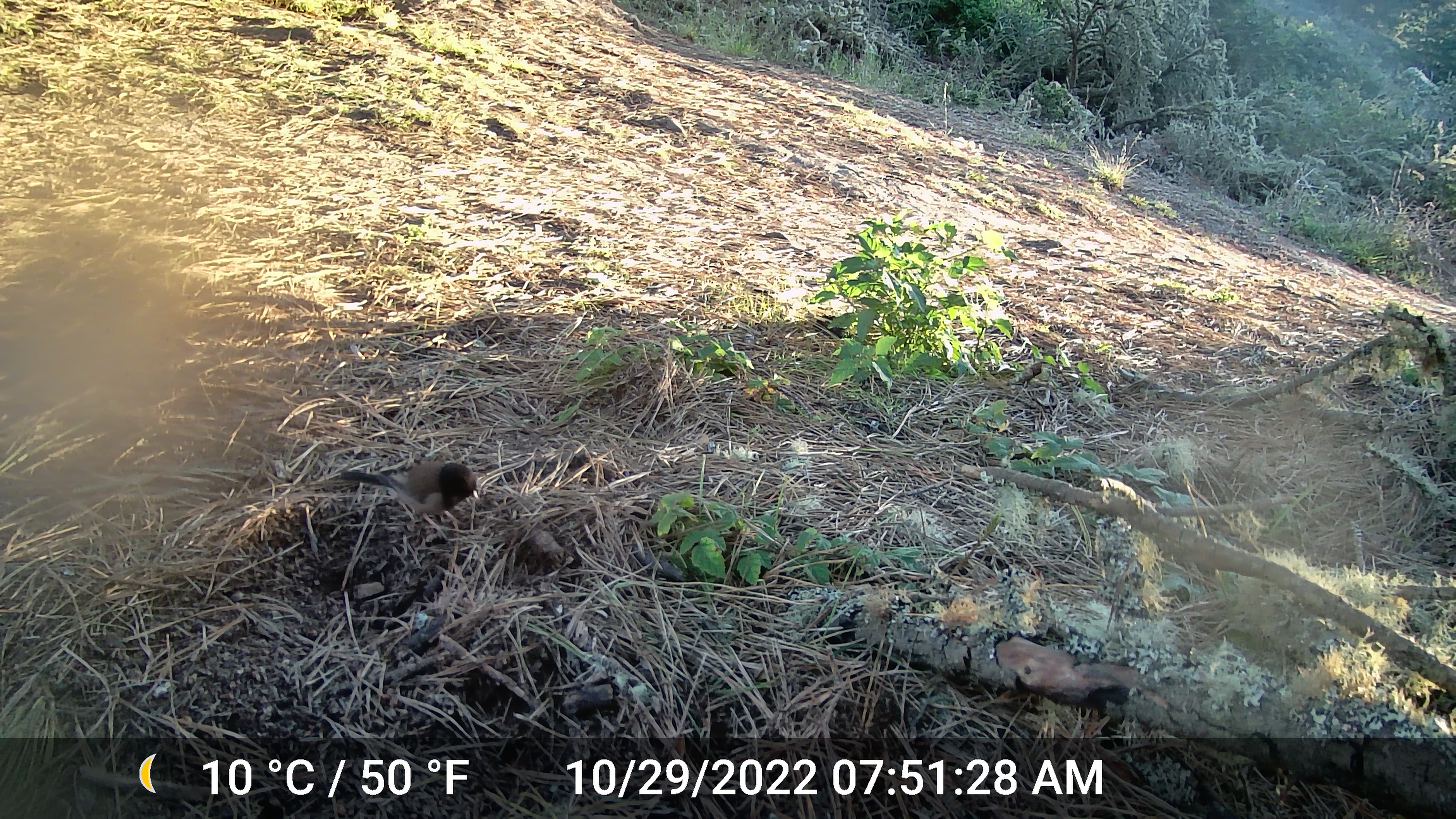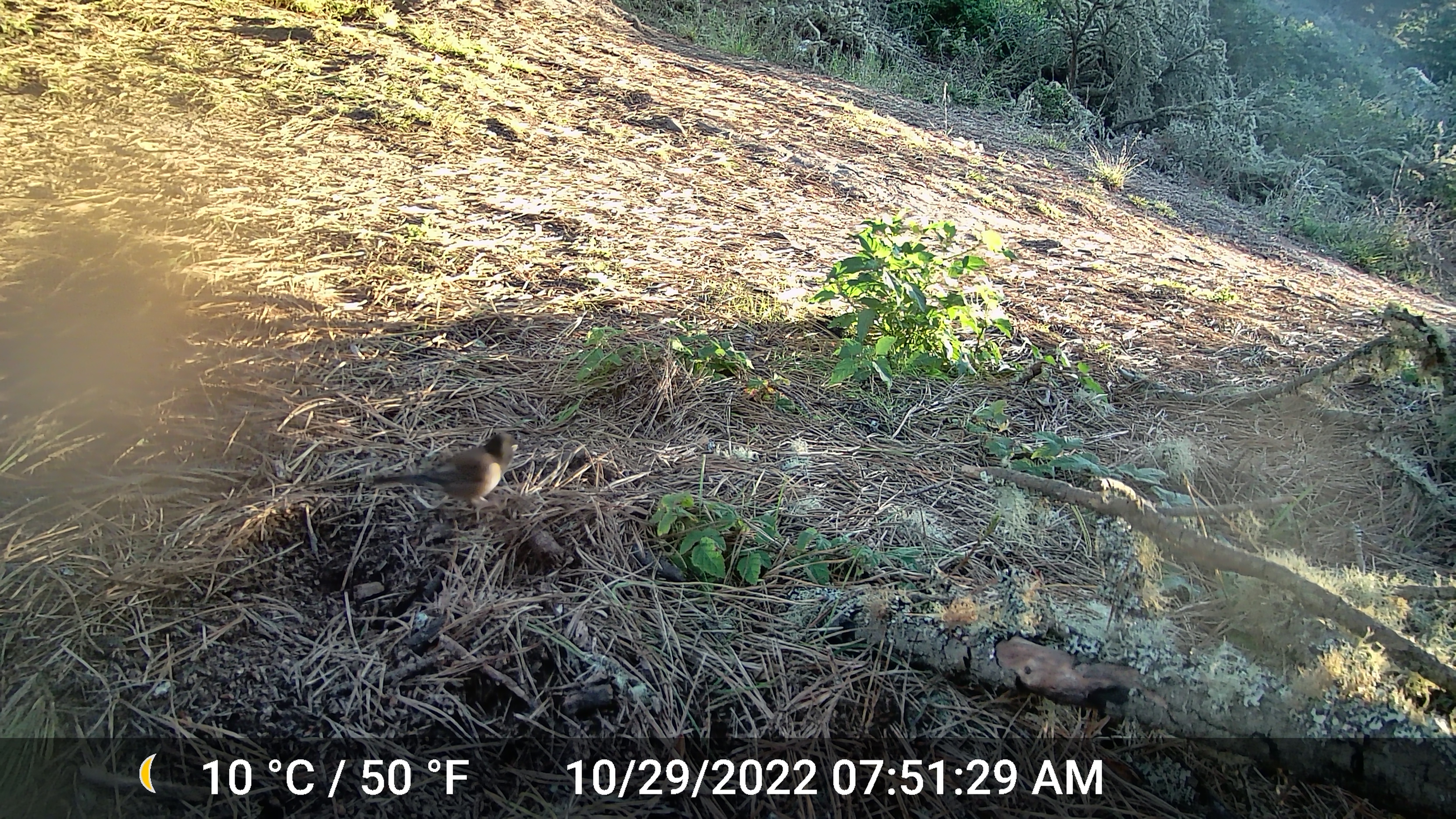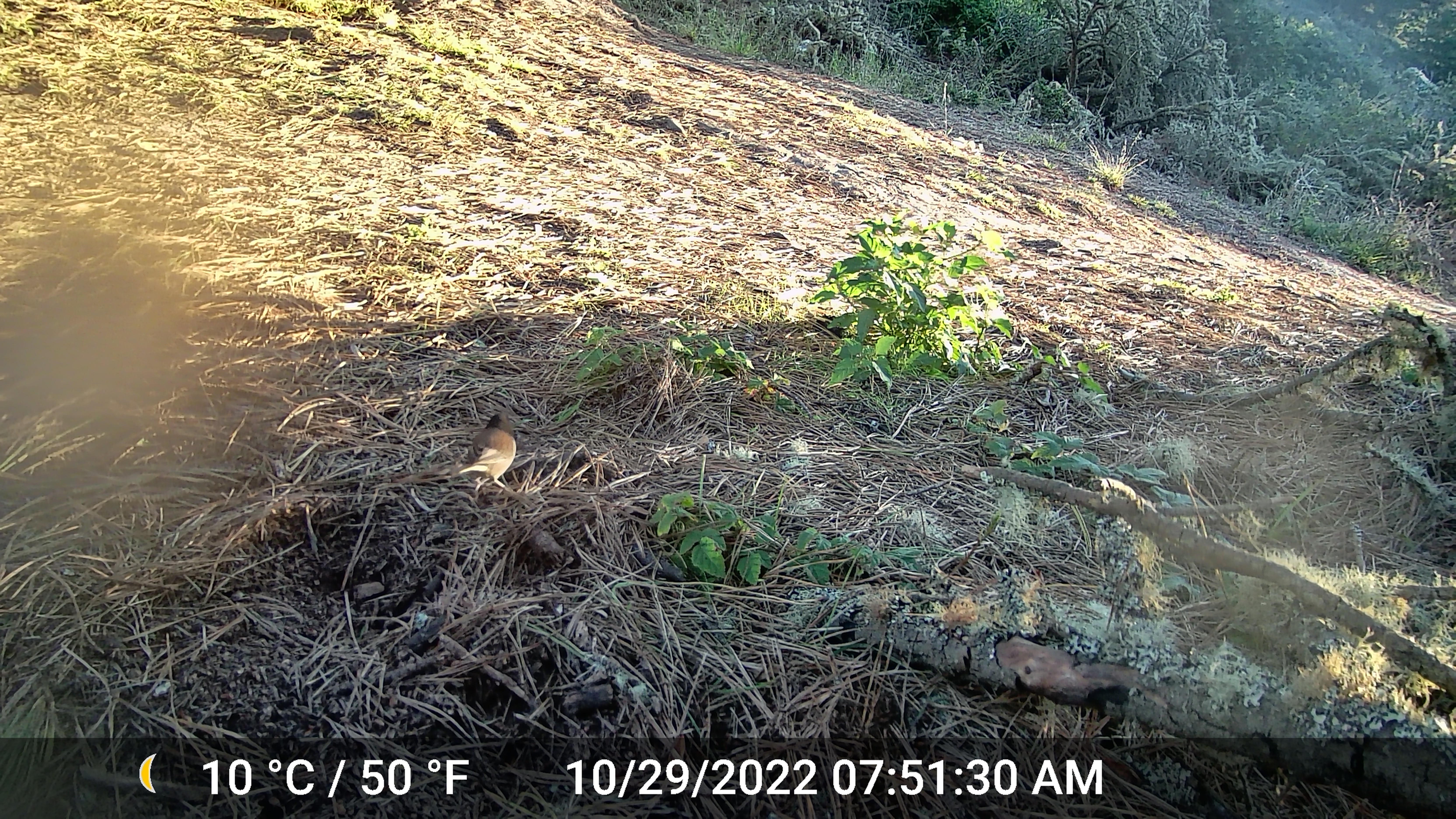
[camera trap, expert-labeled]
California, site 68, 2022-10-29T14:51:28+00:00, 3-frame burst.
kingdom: Animalia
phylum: Chordata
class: Aves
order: Passeriformes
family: Passerellidae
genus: Junco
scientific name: Junco hyemalis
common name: dark-eyed junco